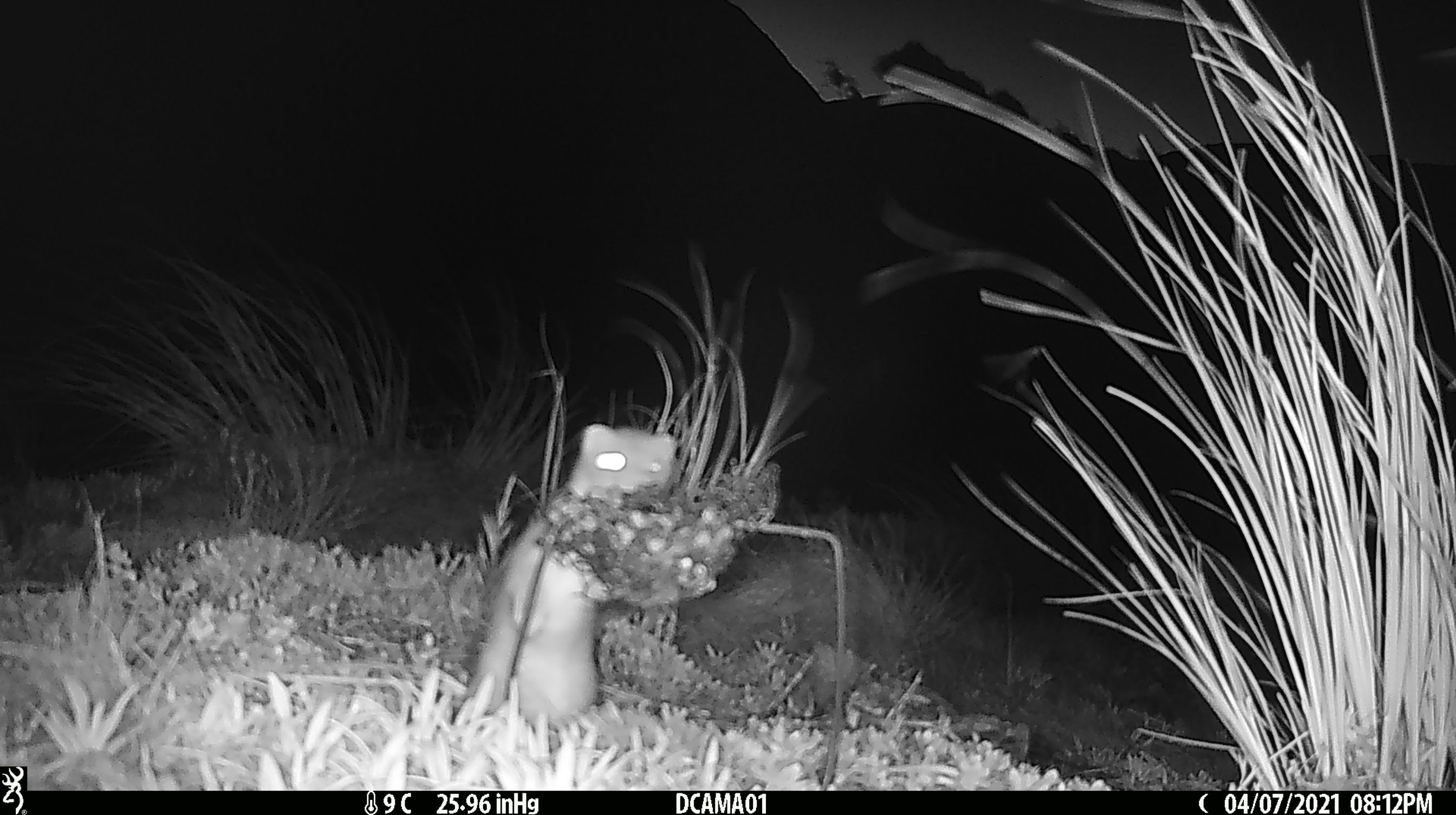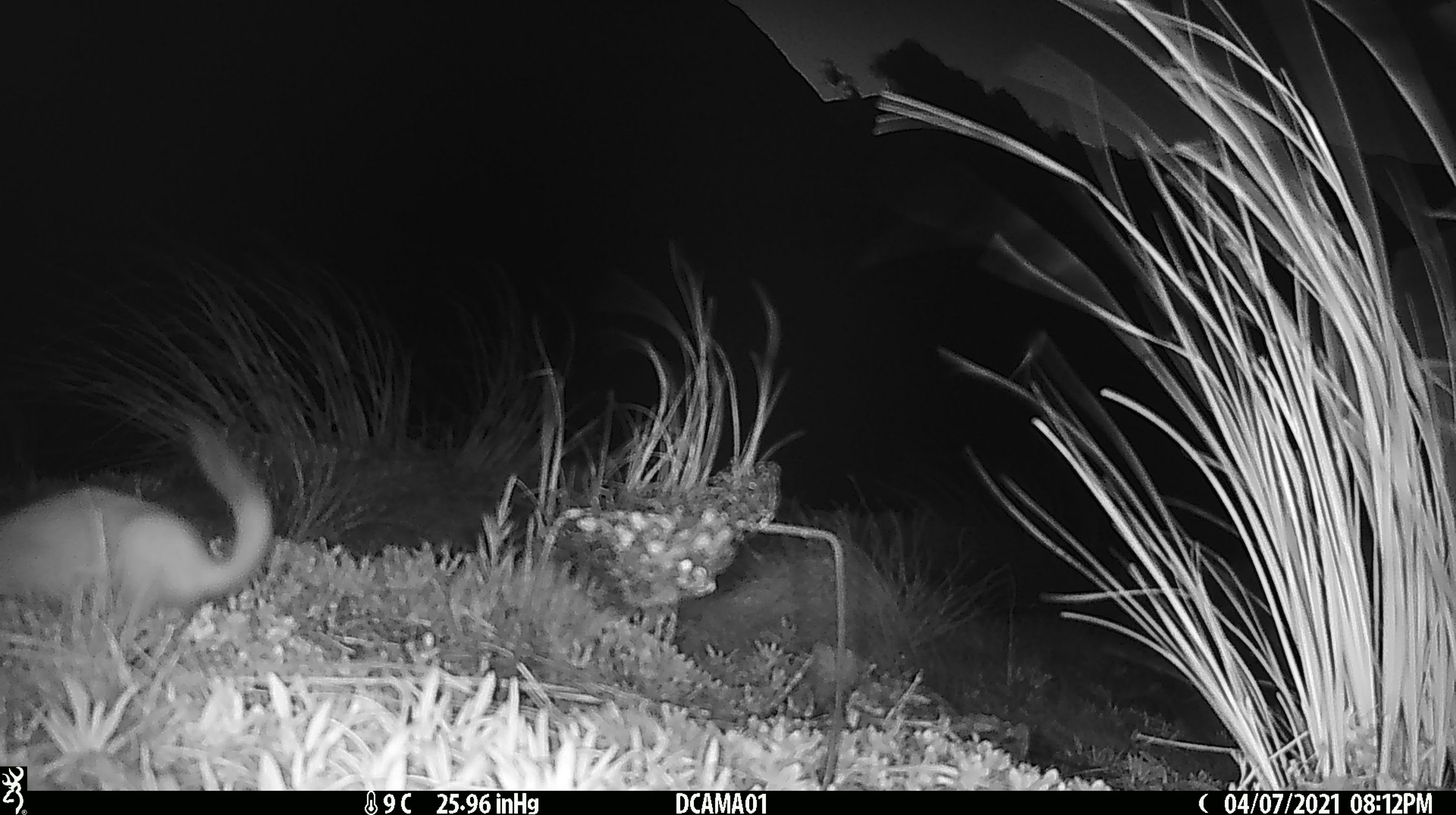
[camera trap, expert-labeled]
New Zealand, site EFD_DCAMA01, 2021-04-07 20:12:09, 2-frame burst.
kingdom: Animalia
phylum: Chordata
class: Mammalia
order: Carnivora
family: Mustelidae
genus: Mustela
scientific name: Mustela erminea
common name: stoat